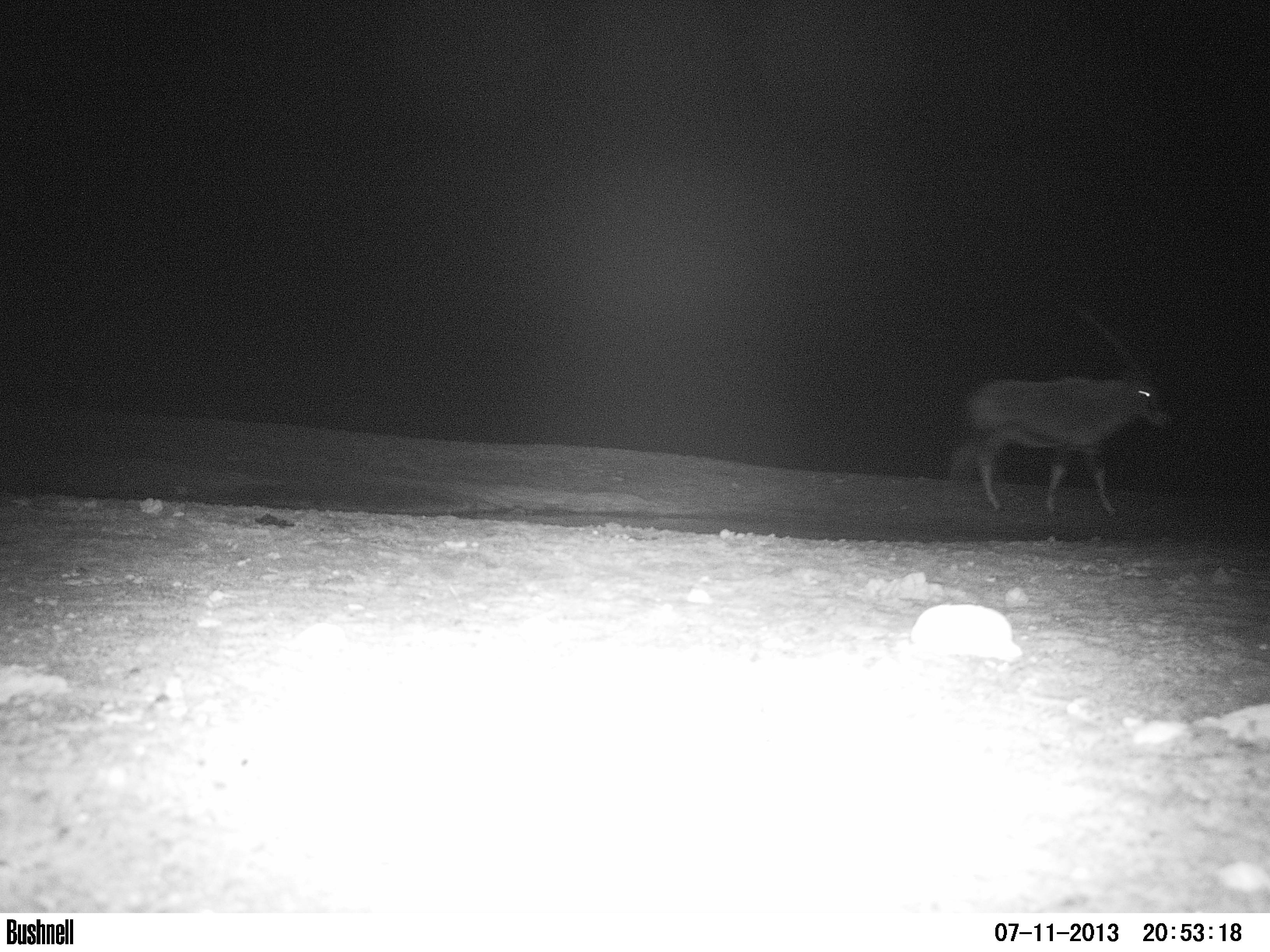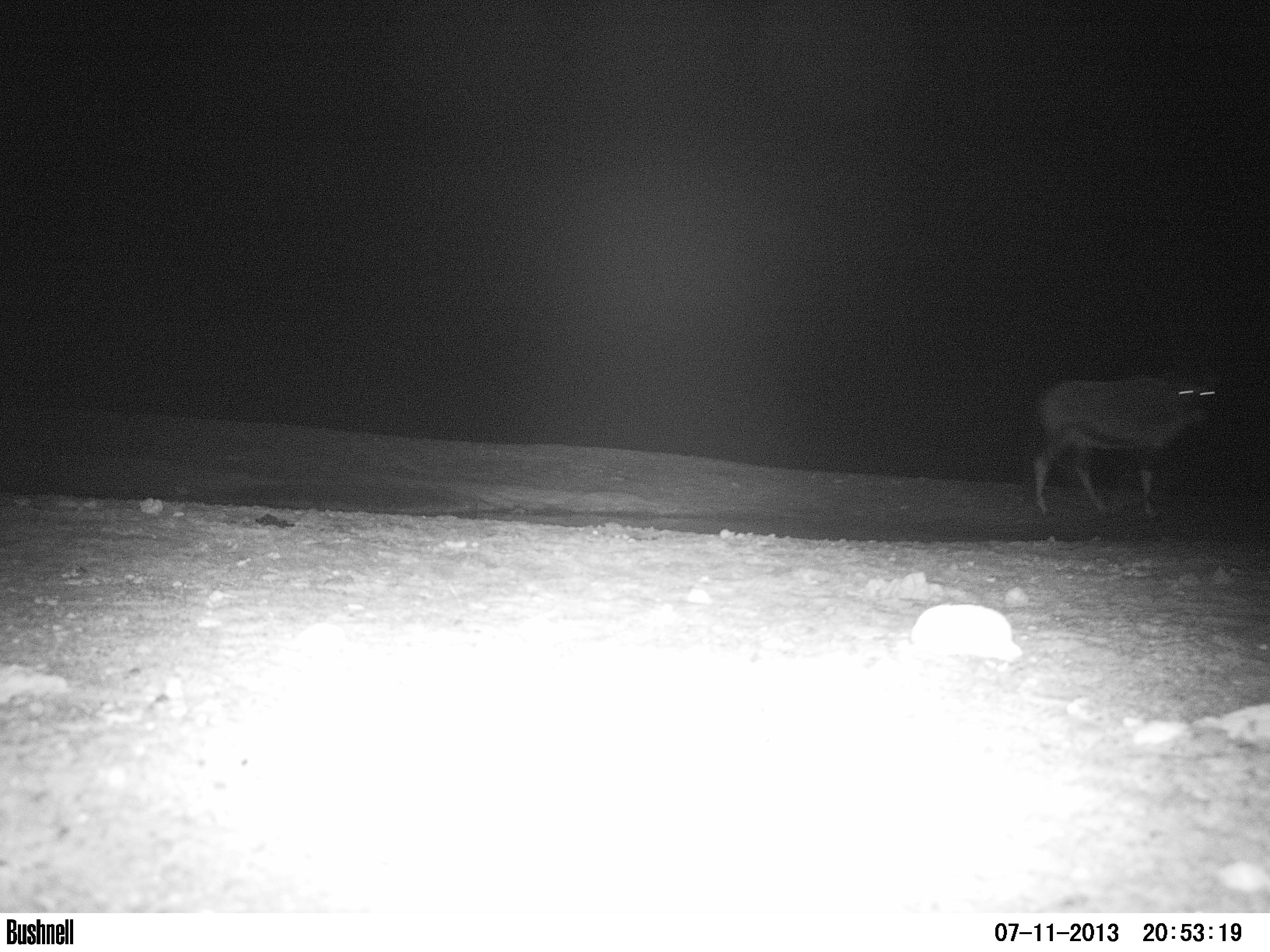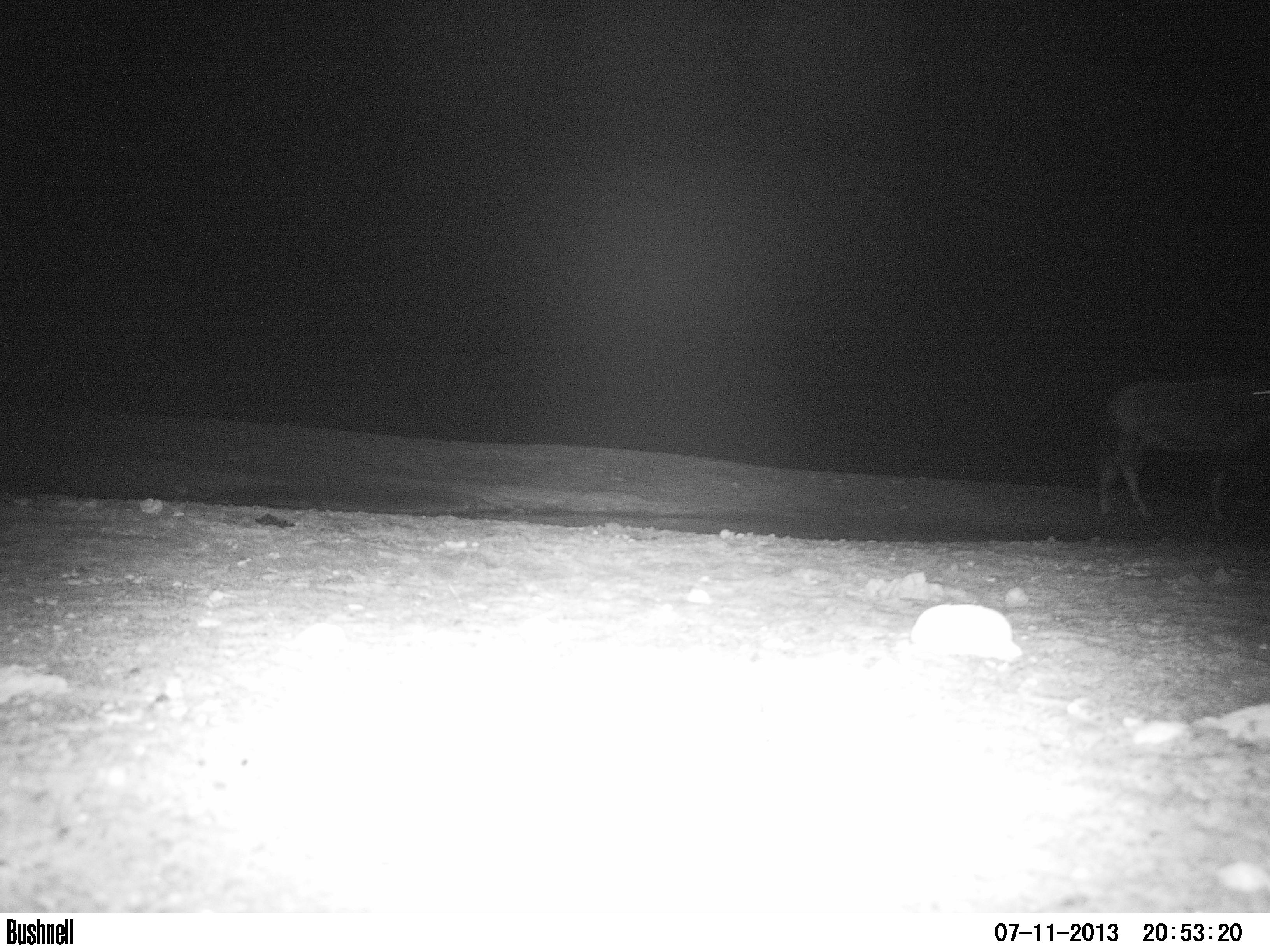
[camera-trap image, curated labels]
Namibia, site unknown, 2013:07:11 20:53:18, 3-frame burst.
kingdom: Animalia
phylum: Chordata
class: Mammalia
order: Artiodactyla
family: Bovidae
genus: Oryx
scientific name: Oryx gazella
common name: gemsbok